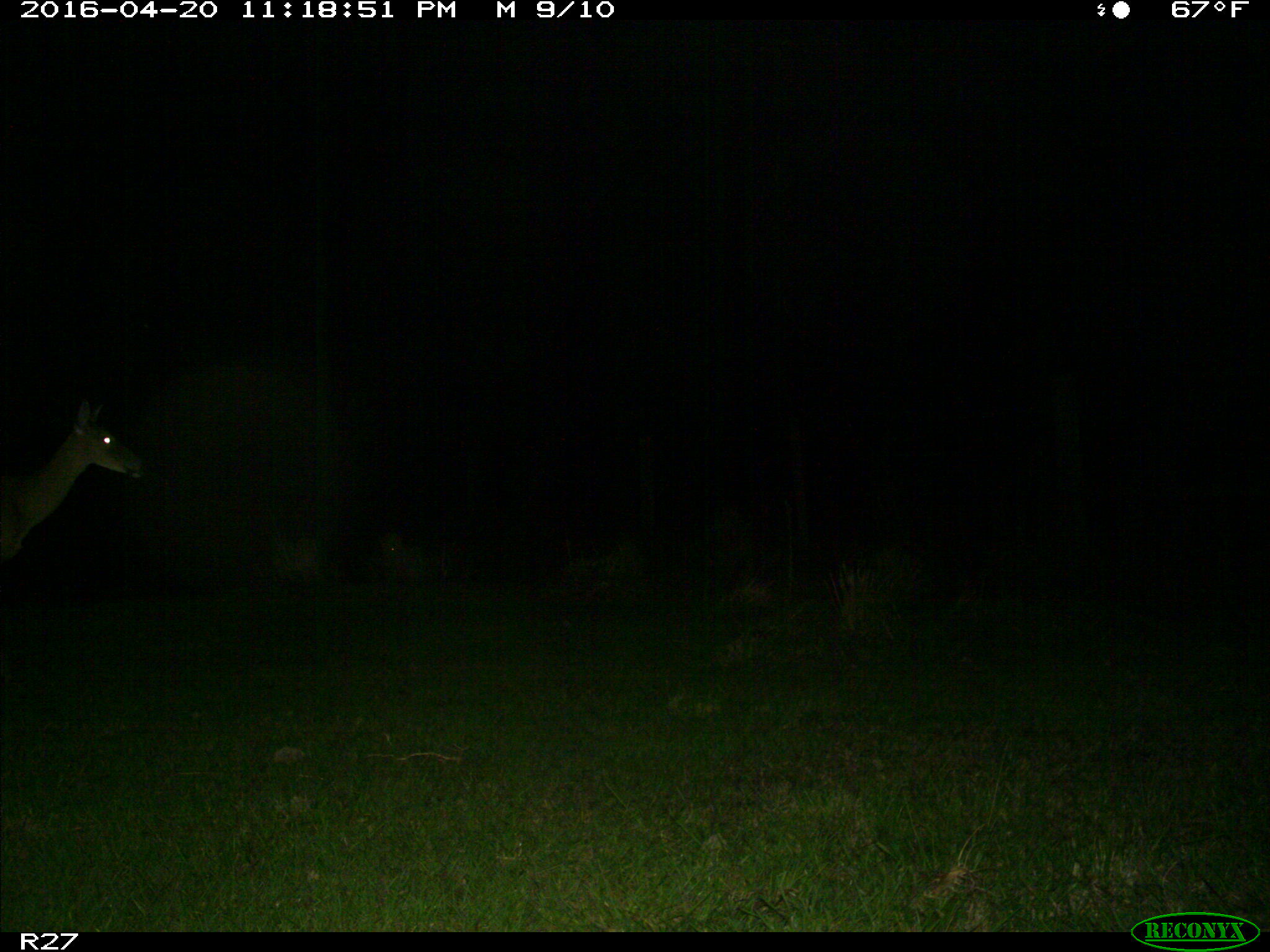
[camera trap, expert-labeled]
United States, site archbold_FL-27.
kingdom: Animalia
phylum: Chordata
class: Mammalia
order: Artiodactyla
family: Cervidae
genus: Odocoileus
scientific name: Odocoileus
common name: deer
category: unidentified deer